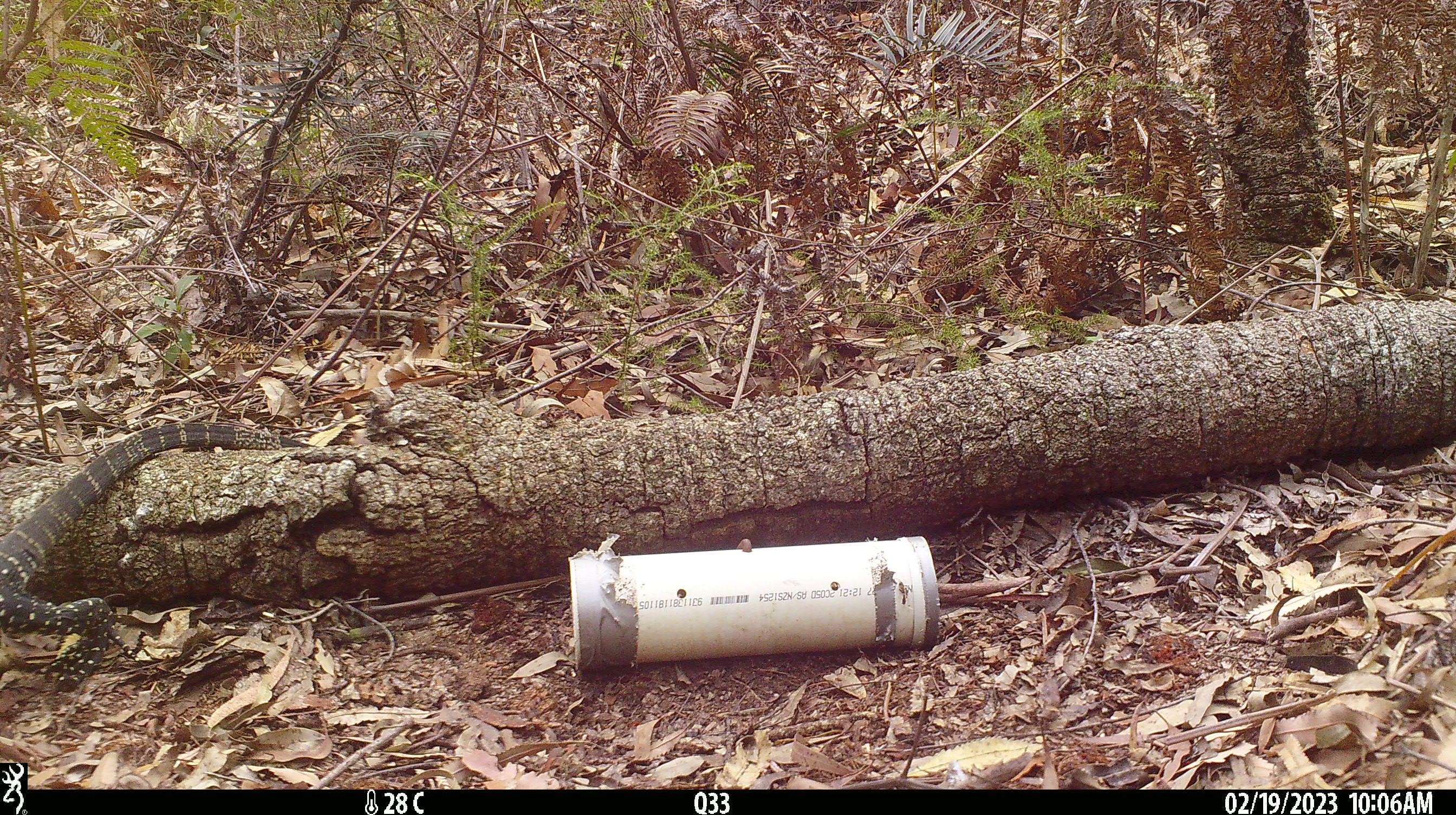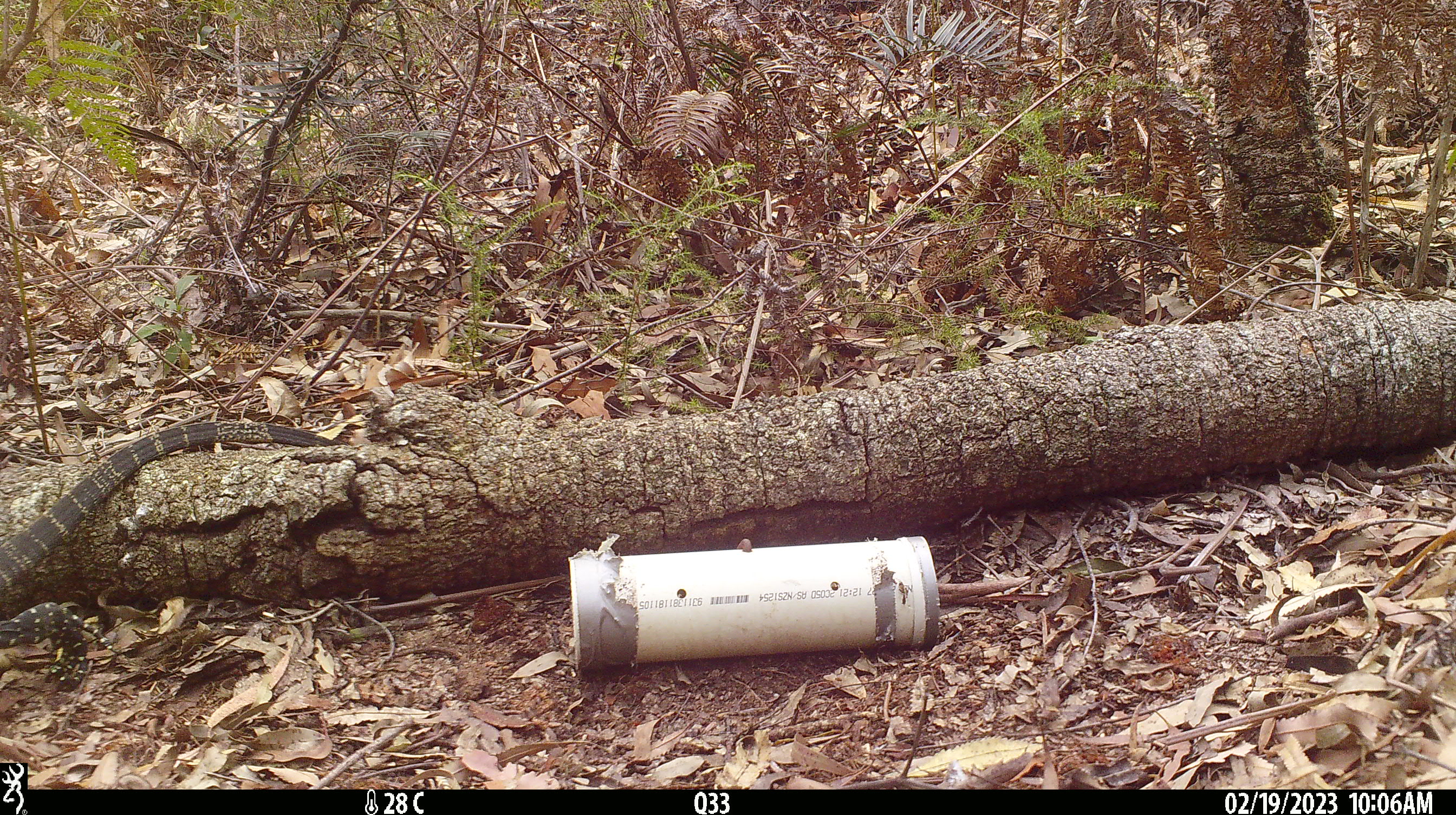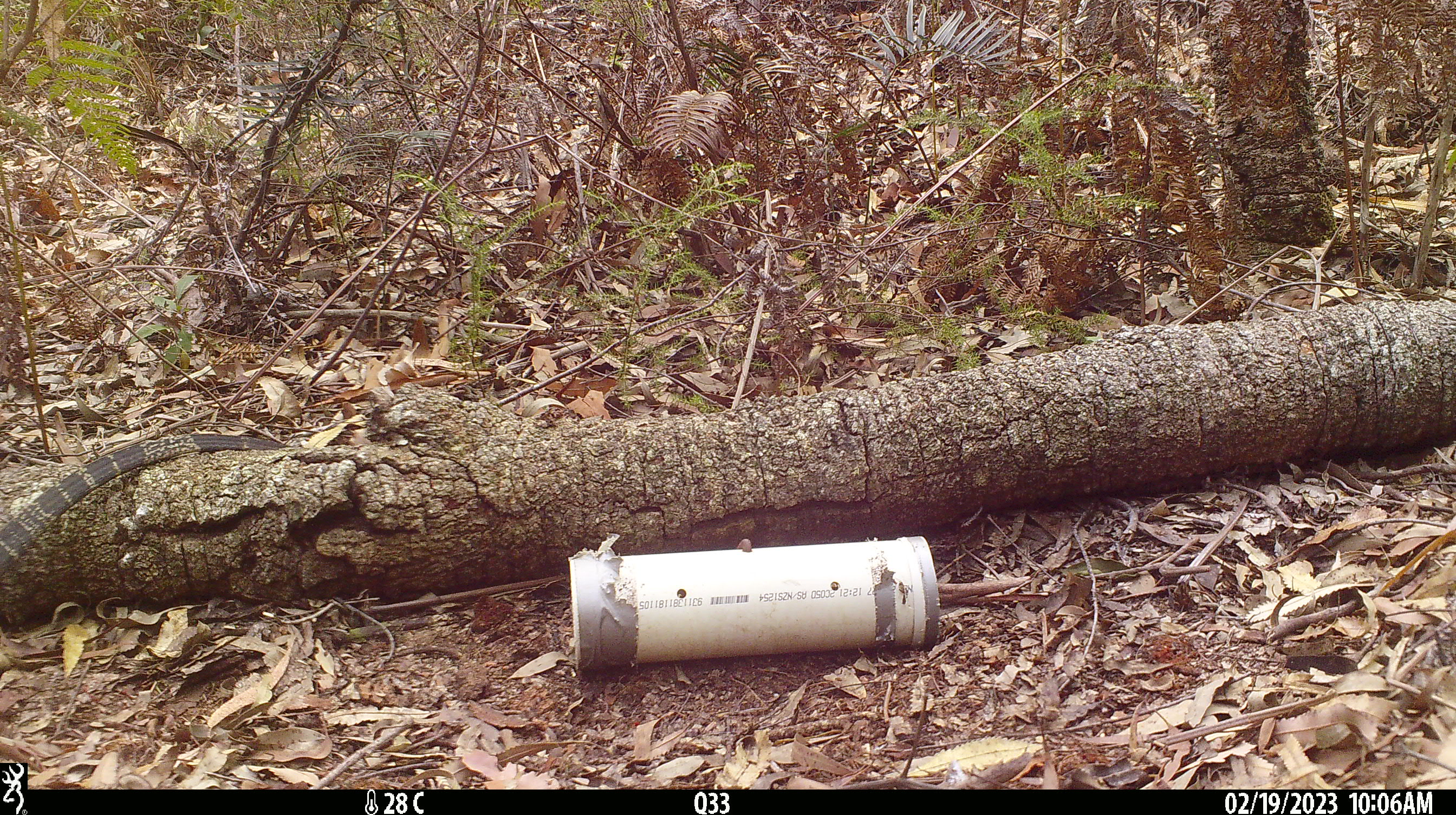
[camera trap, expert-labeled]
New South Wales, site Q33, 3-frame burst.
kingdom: Animalia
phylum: Chordata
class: Reptilia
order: Squamata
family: Varanidae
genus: Varanus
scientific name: Varanus varius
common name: lace monitor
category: goanna